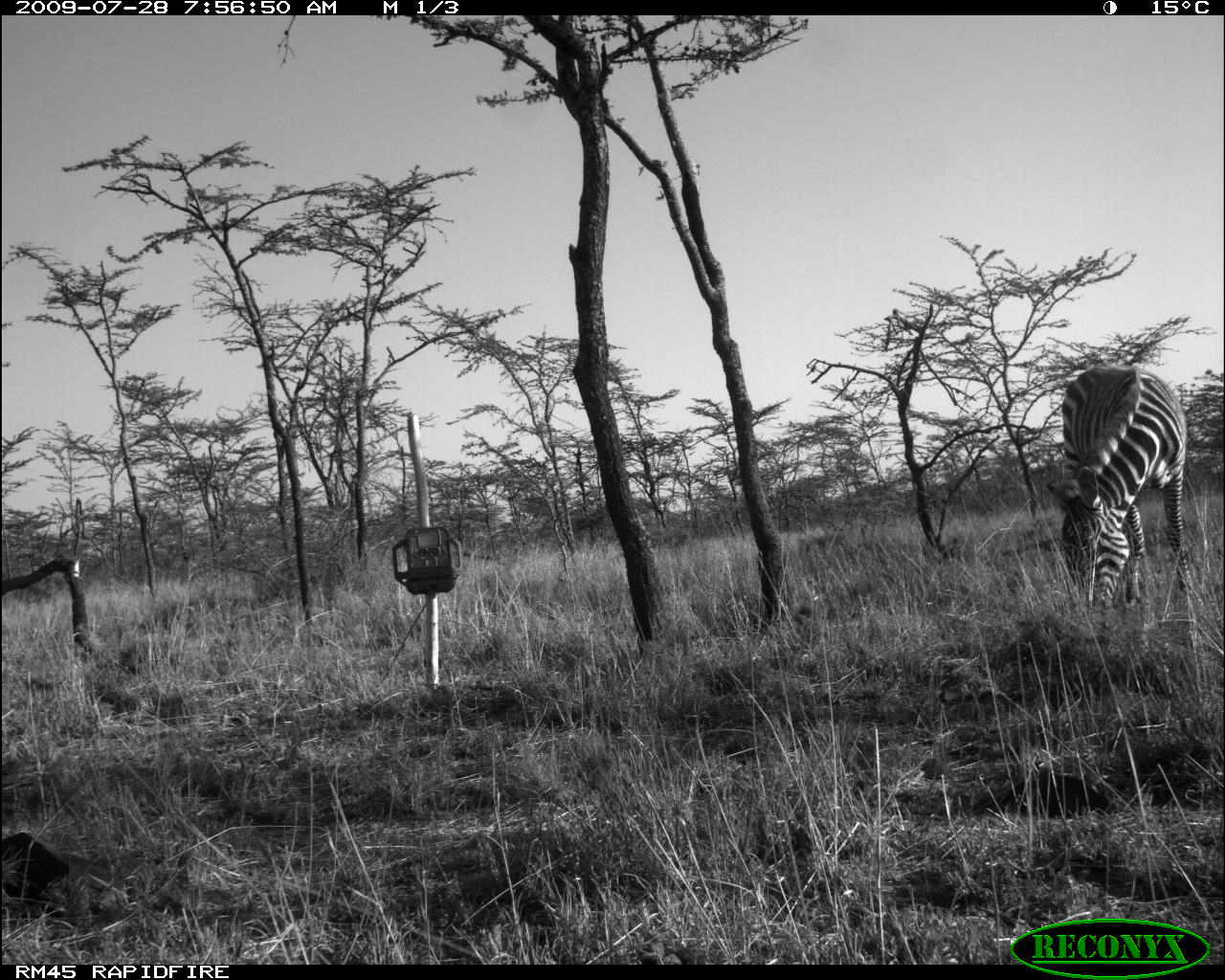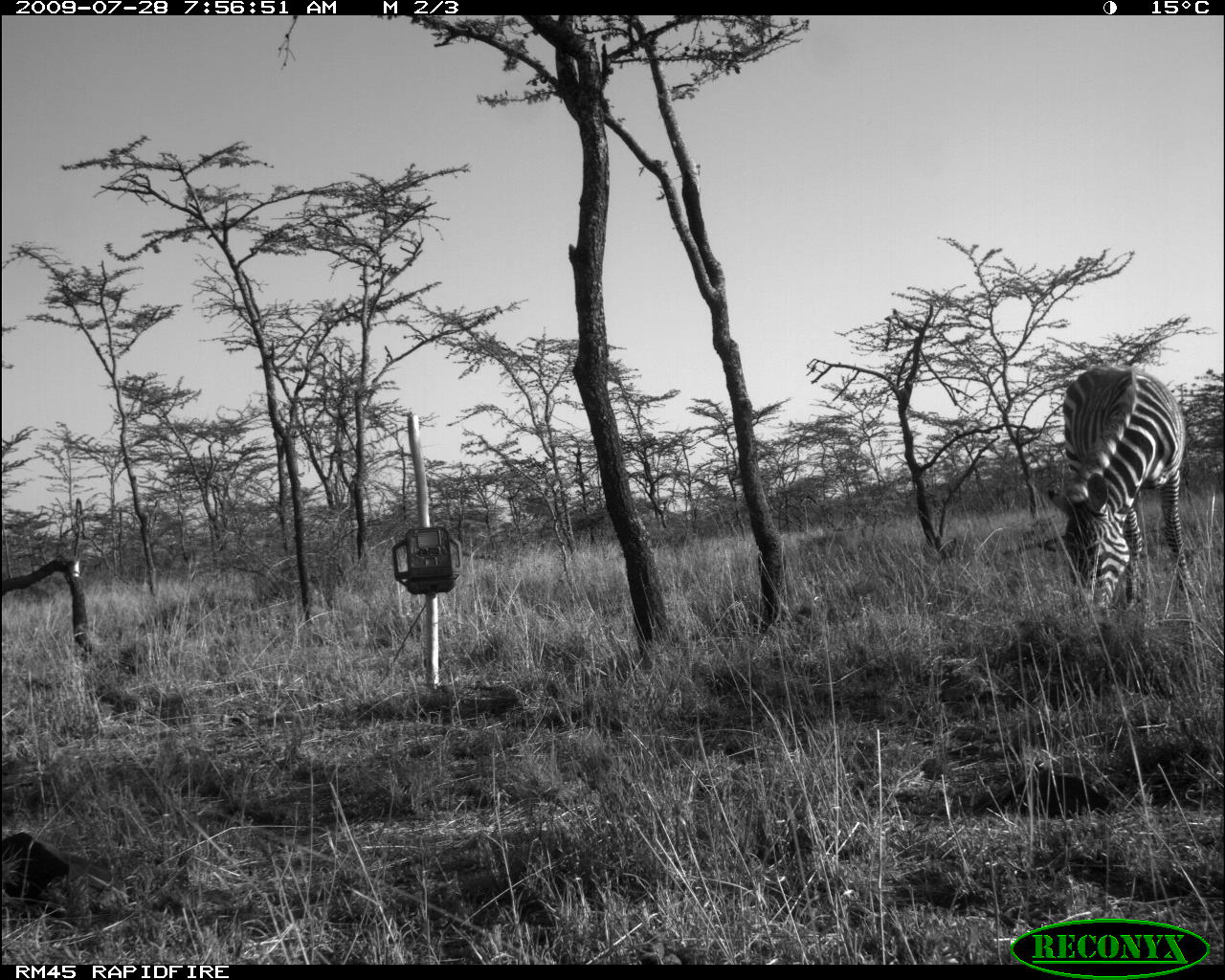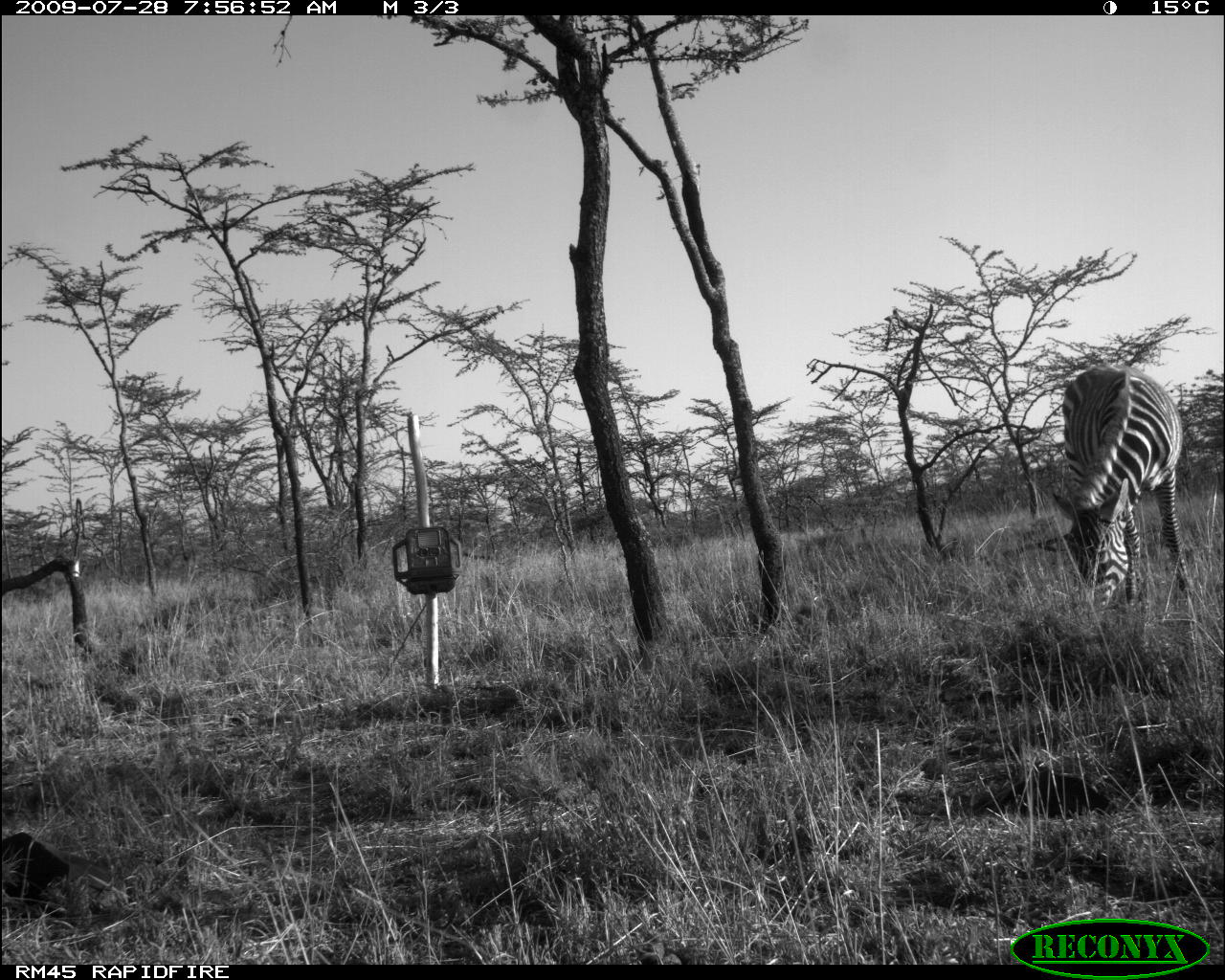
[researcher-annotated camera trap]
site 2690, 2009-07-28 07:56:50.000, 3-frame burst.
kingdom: Animalia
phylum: Chordata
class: Mammalia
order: Perissodactyla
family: Equidae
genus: Equus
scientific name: Equus quagga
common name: plains zebra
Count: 1.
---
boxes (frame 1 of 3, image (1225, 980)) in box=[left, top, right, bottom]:
equus quagga: box=[1044, 364, 1187, 613]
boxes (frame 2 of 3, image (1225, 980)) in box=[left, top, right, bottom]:
equus quagga: box=[1044, 364, 1202, 635]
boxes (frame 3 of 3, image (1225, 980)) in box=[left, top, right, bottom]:
equus quagga: box=[1034, 365, 1194, 629]